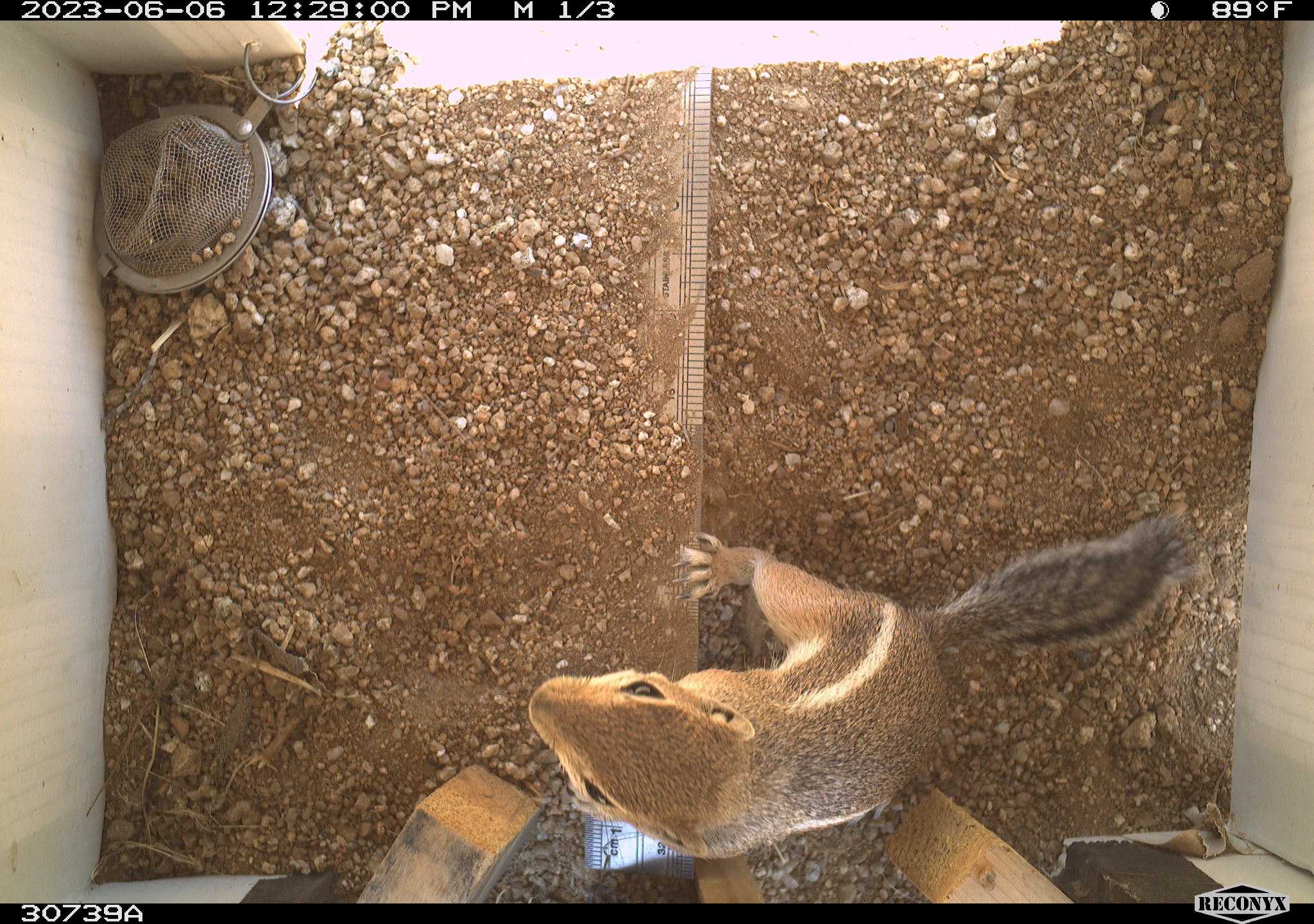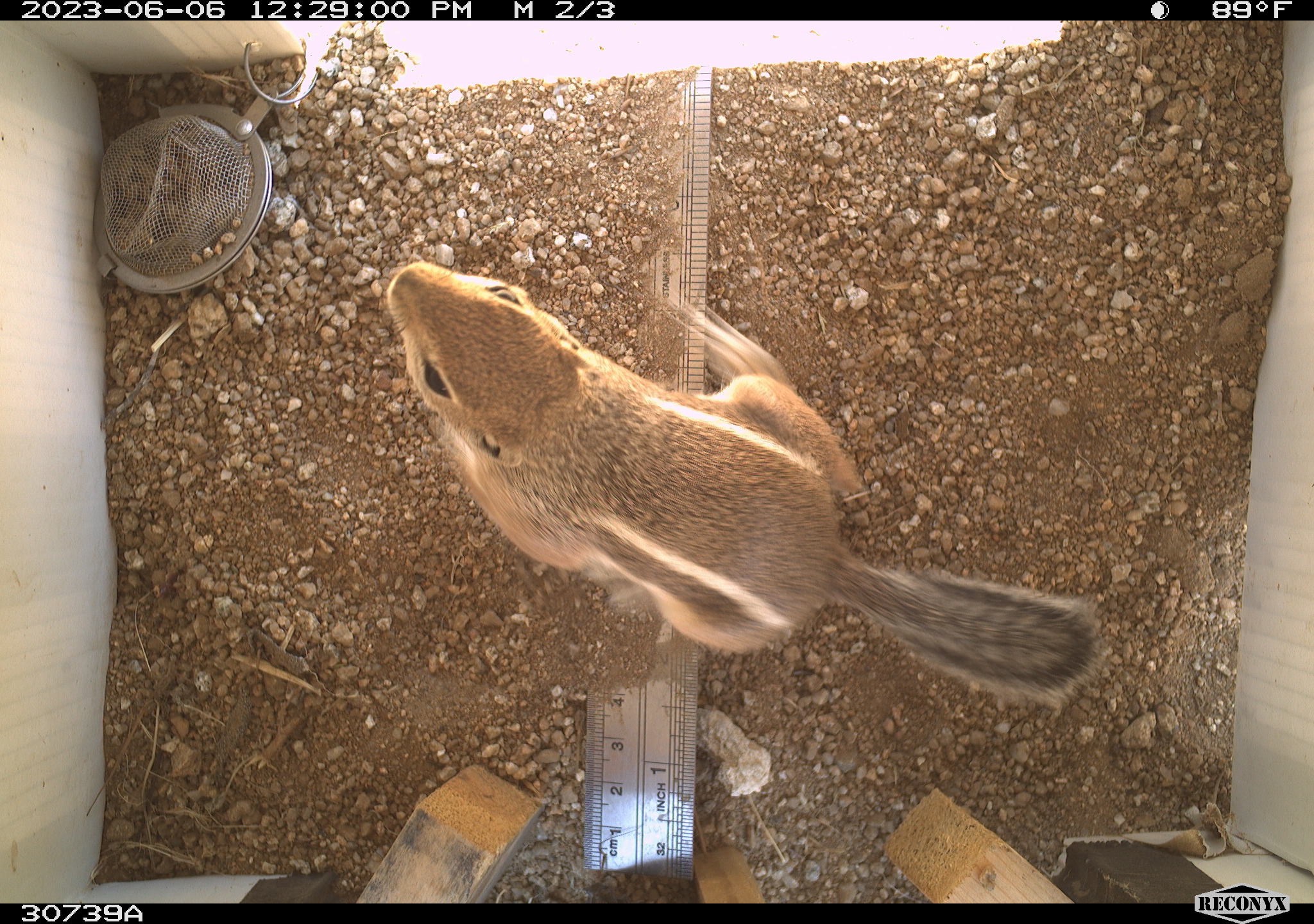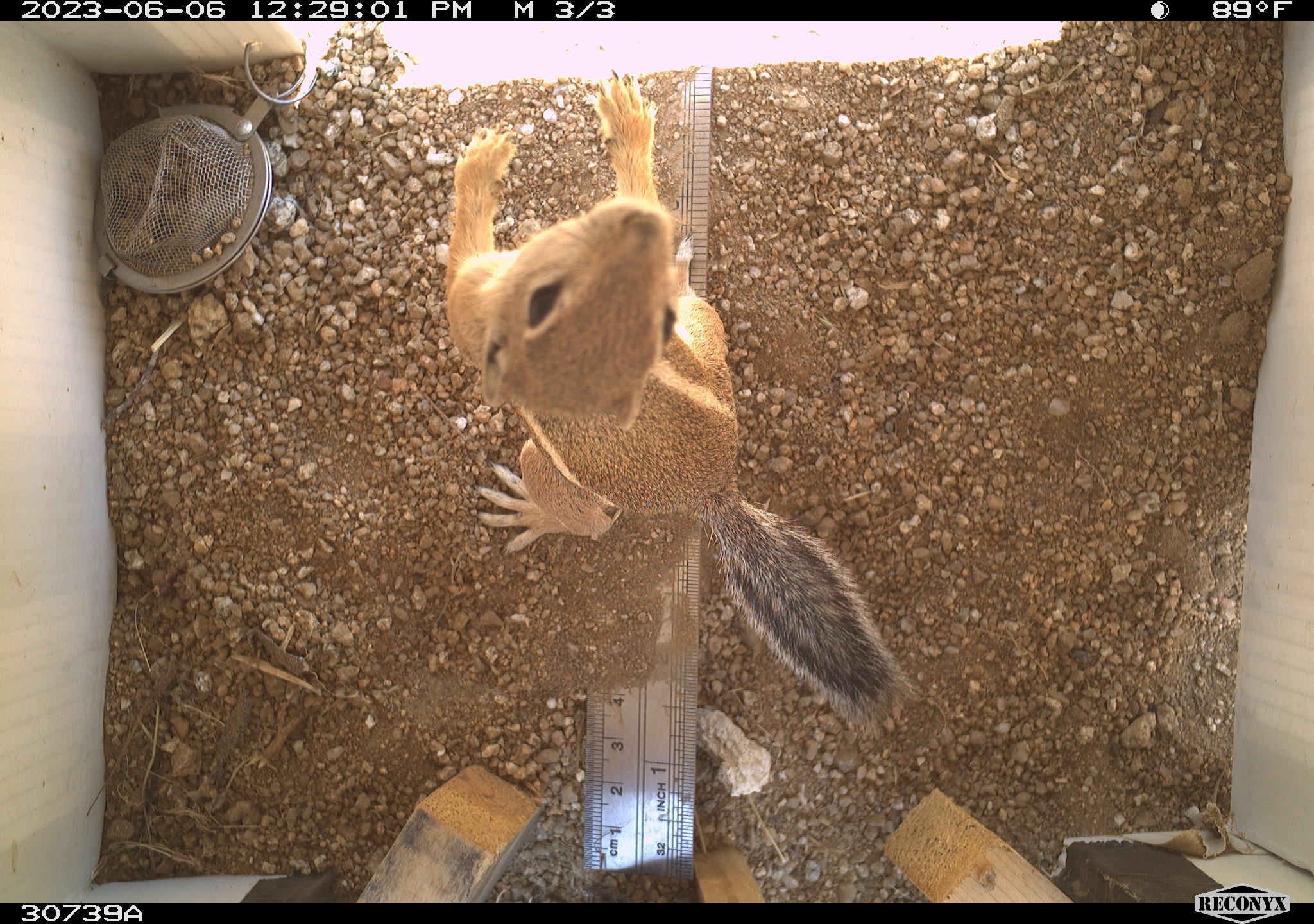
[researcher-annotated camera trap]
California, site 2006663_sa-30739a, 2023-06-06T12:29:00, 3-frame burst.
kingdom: Animalia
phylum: Chordata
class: Mammalia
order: Rodentia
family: Sciuridae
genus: Ammospermophilus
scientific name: Ammospermophilus leucurus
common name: white-tailed antelope squirrel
White-tailed antelope squirrel (Ammospermophilus leucurus).